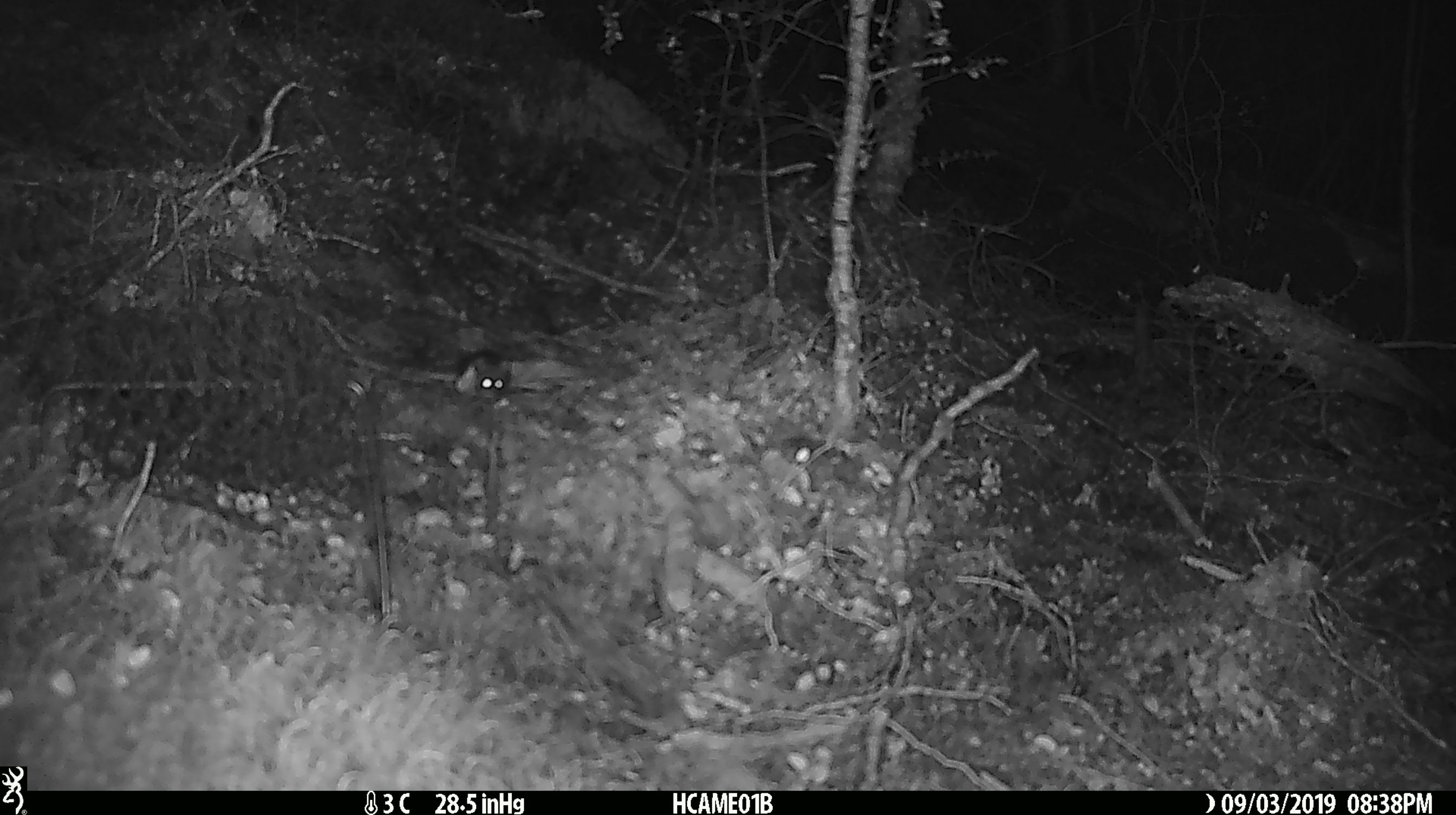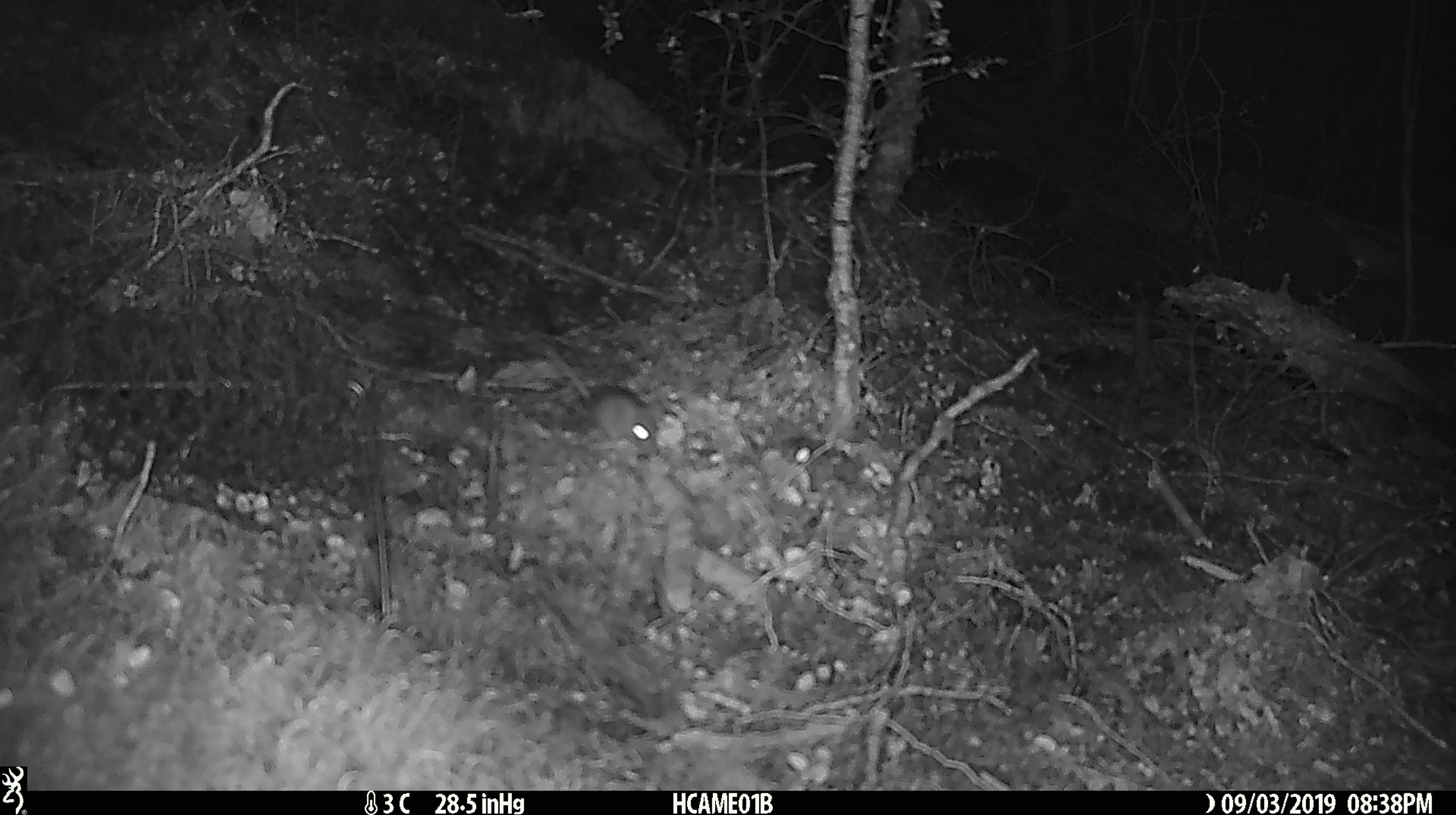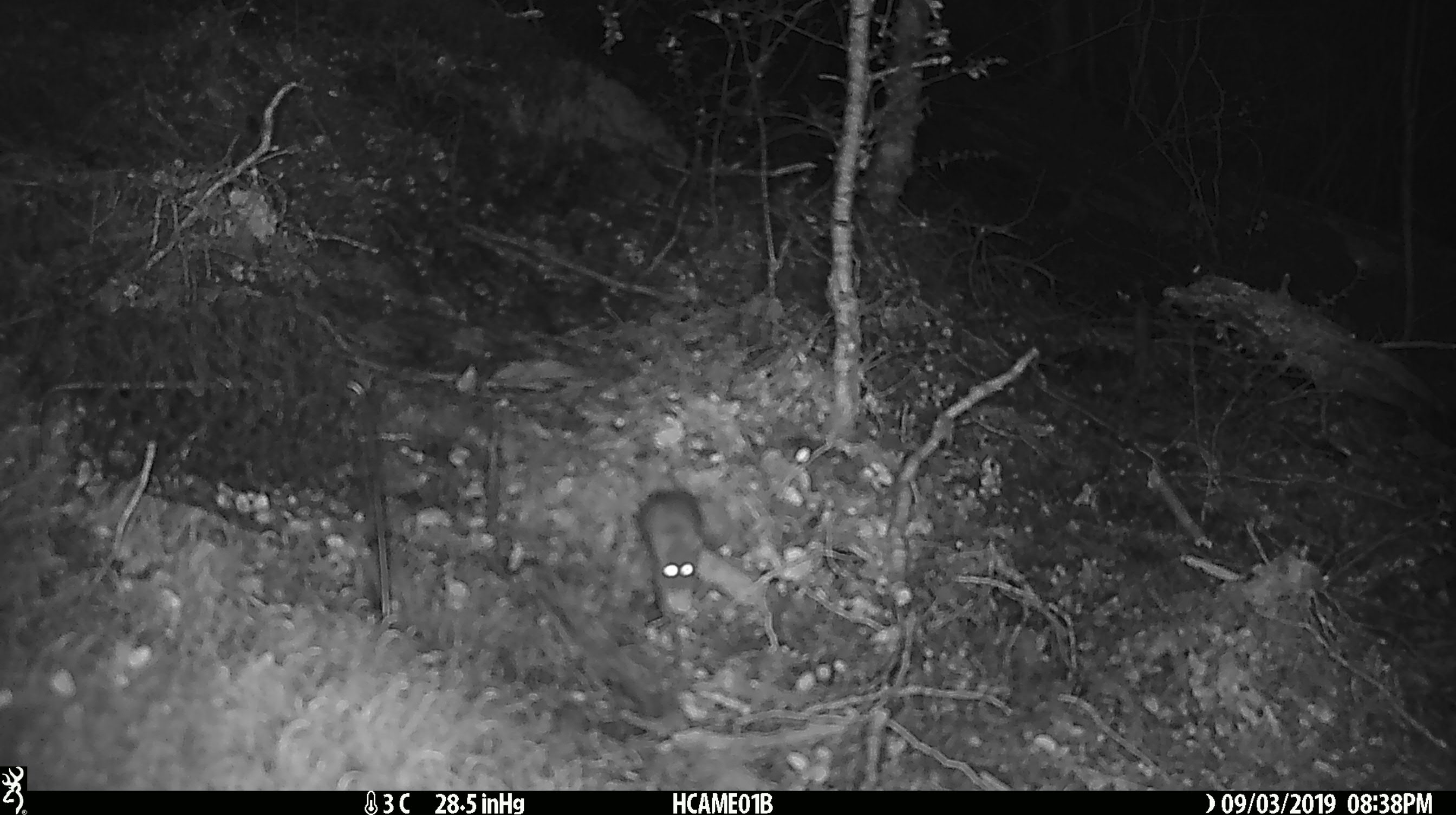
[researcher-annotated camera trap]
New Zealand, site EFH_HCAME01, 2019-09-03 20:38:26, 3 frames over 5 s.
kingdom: Animalia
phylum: Chordata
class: Mammalia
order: Rodentia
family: Muridae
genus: Mus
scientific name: Mus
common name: mouse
Mouse (Mus).